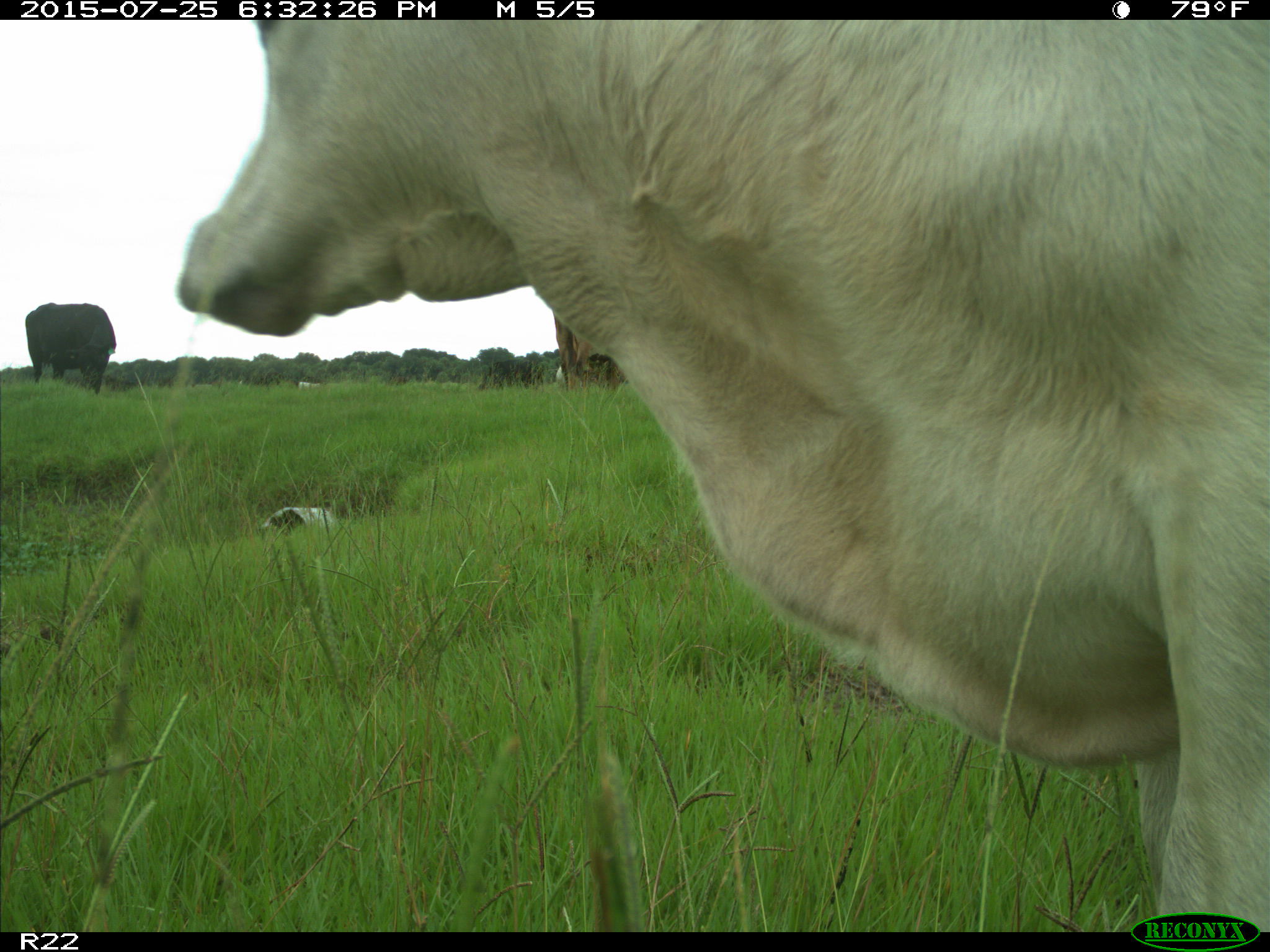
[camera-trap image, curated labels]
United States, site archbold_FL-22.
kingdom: Animalia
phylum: Chordata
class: Mammalia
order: Artiodactyla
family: Bovidae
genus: Bos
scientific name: Bos taurus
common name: domestic cow